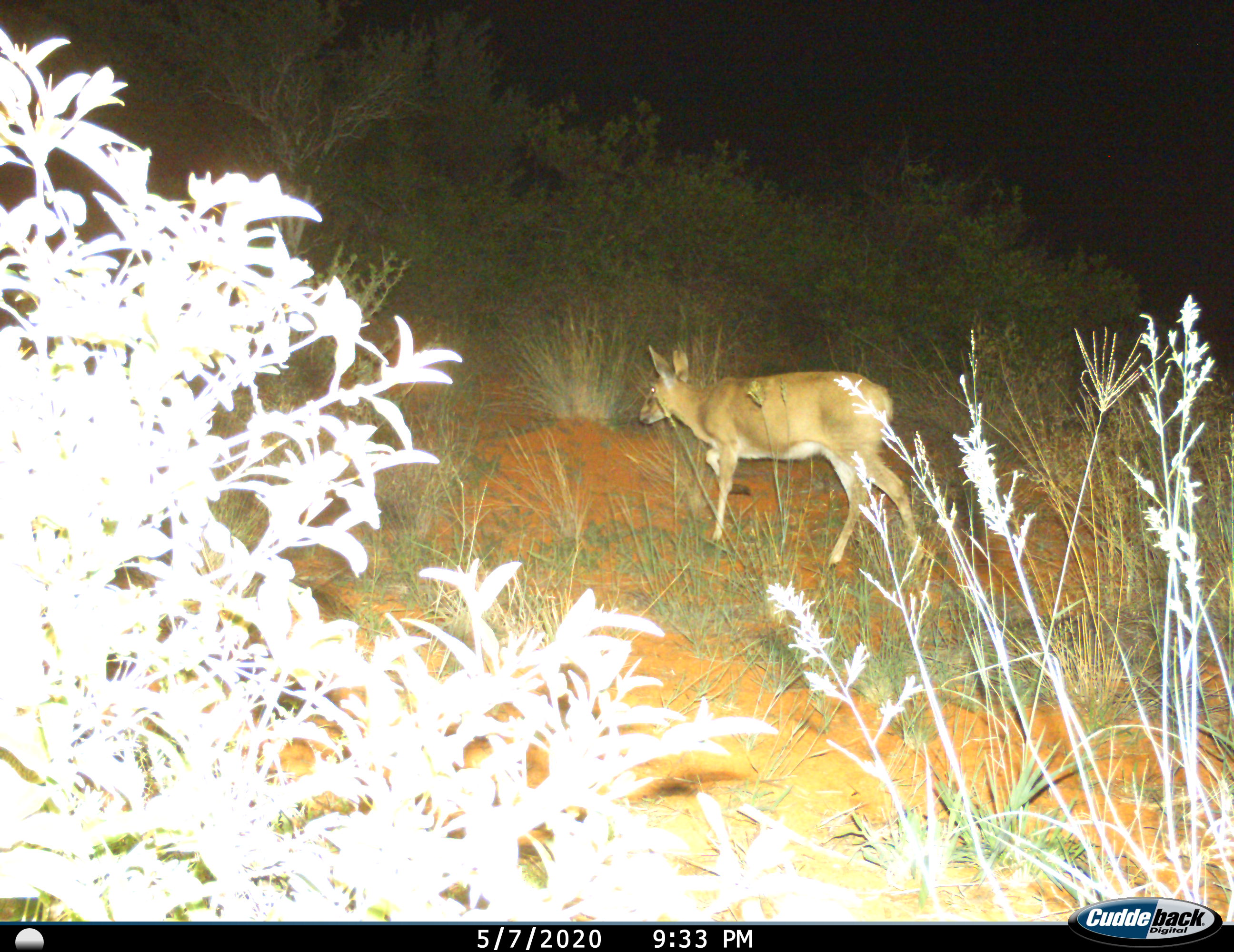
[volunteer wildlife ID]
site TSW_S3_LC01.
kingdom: Animalia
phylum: Chordata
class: Mammalia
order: Artiodactyla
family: Bovidae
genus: Sylvicapra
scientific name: Sylvicapra grimmia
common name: common duiker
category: duikercommongrey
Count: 1.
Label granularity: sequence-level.